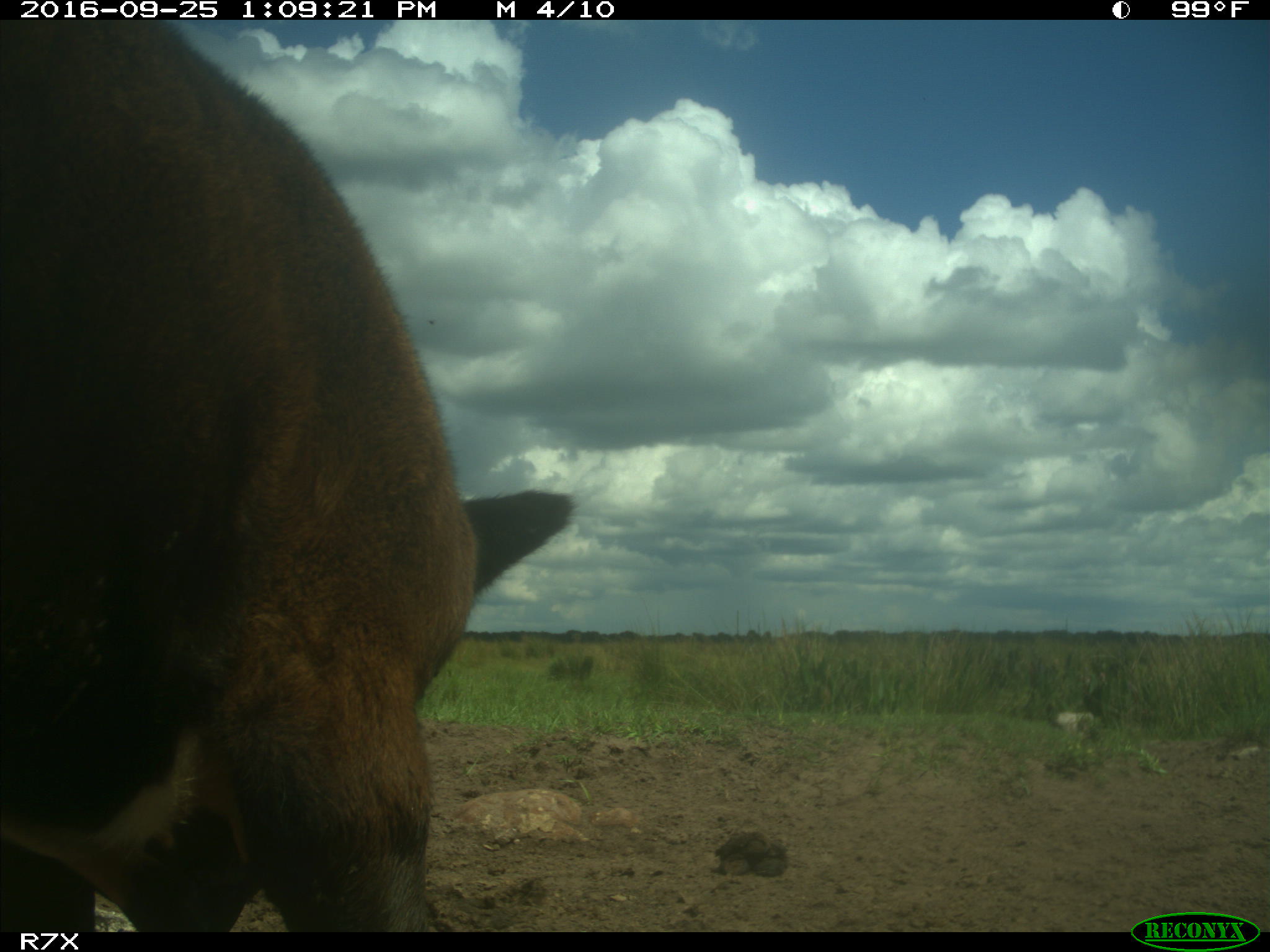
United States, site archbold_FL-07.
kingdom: Animalia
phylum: Chordata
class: Mammalia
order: Artiodactyla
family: Bovidae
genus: Bos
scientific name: Bos taurus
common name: domestic cow